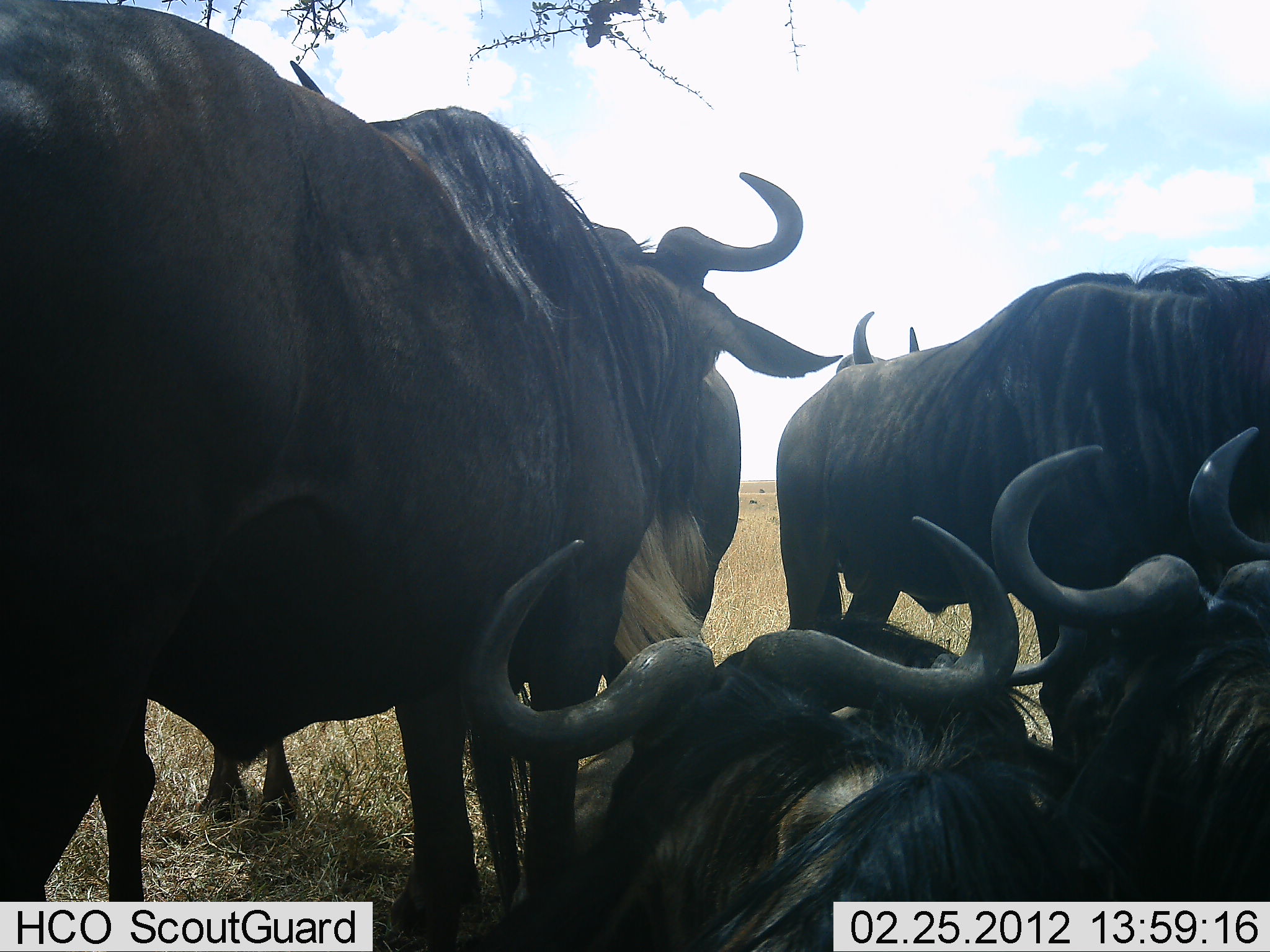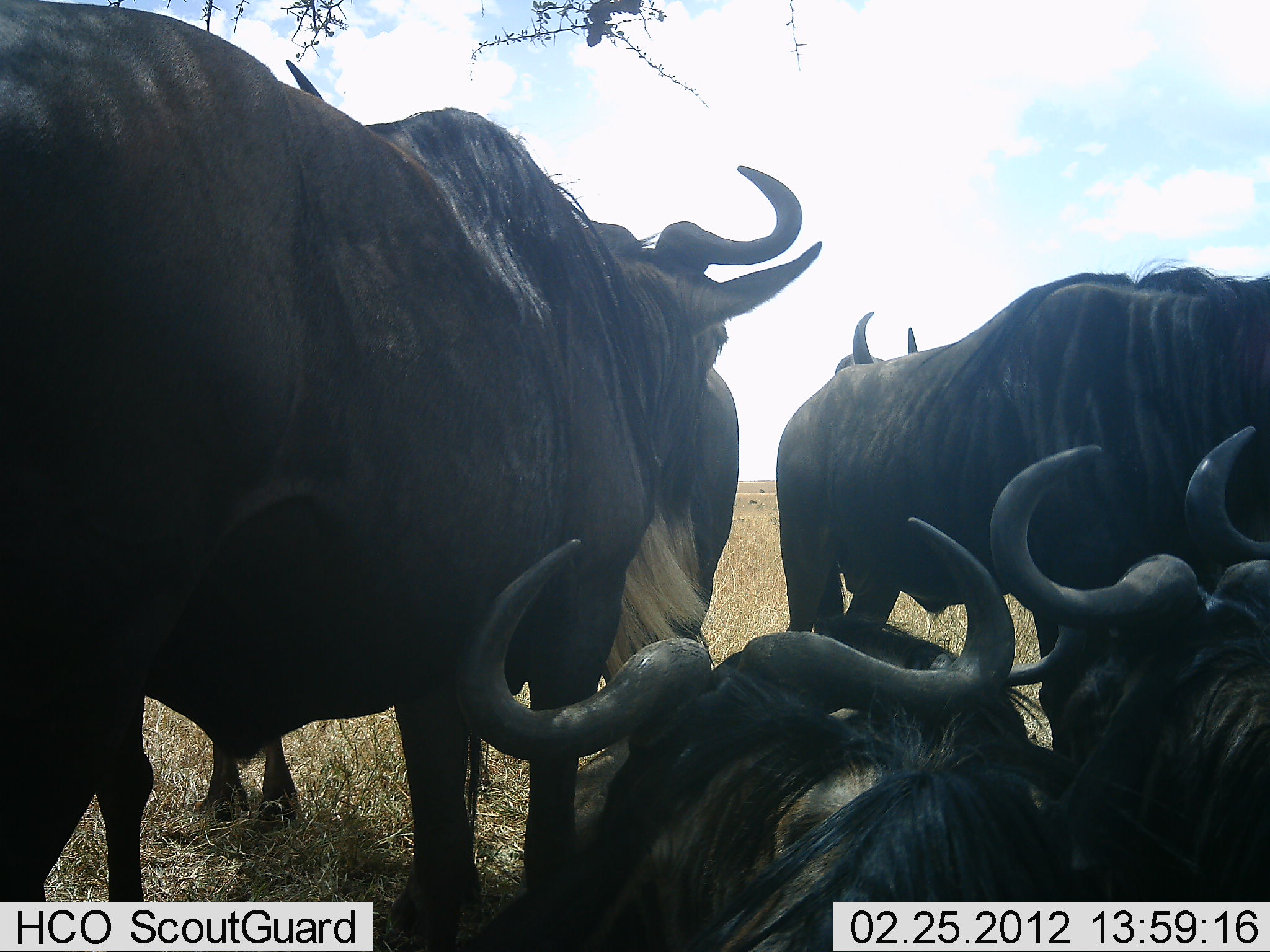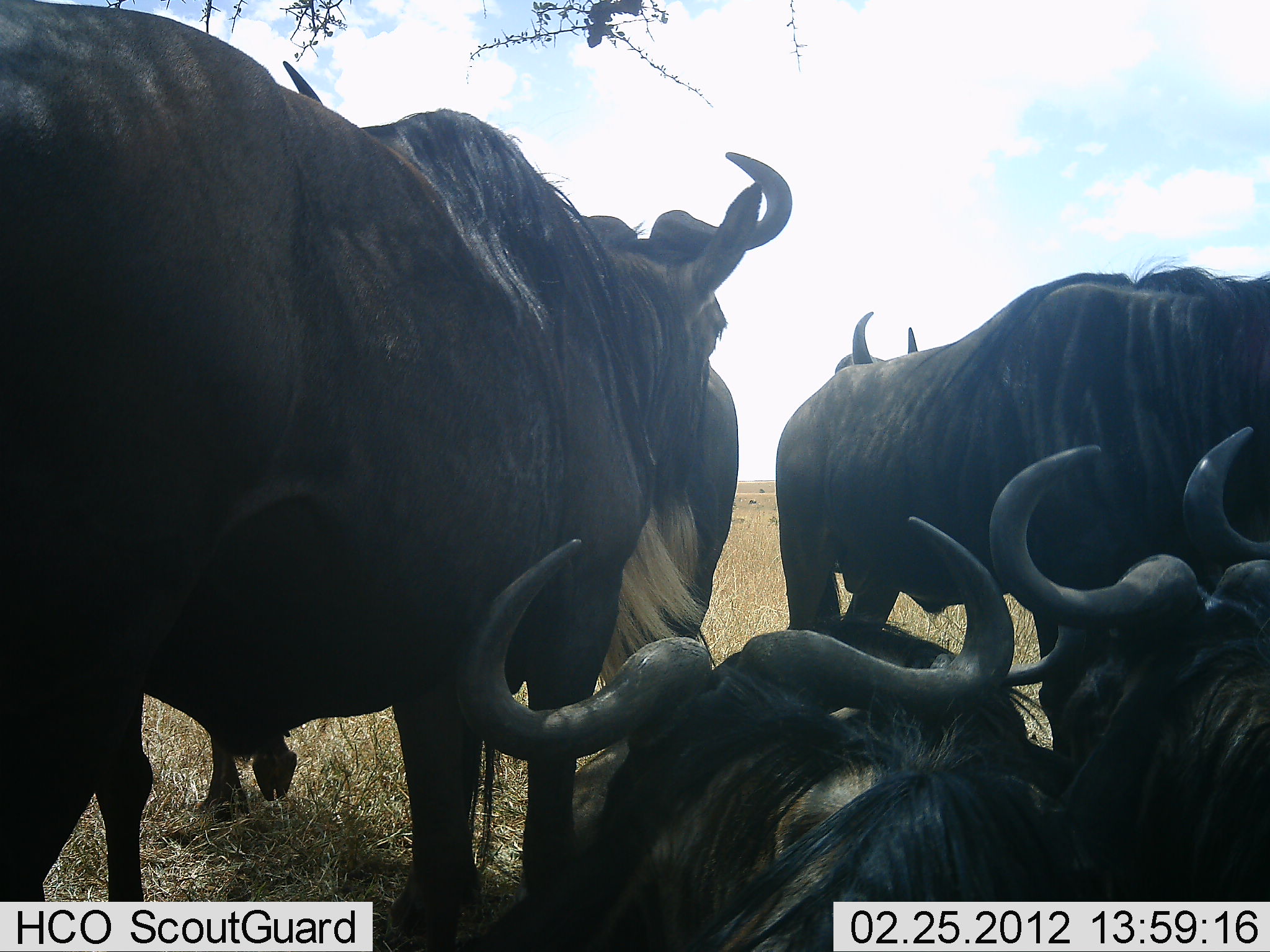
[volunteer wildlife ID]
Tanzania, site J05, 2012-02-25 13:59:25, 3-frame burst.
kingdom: Animalia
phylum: Chordata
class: Mammalia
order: Artiodactyla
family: Bovidae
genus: Connochaetes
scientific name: Connochaetes taurinus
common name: blue wildebeest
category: wildebeest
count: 6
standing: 80%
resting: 95%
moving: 0%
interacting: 5%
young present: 0%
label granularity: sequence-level